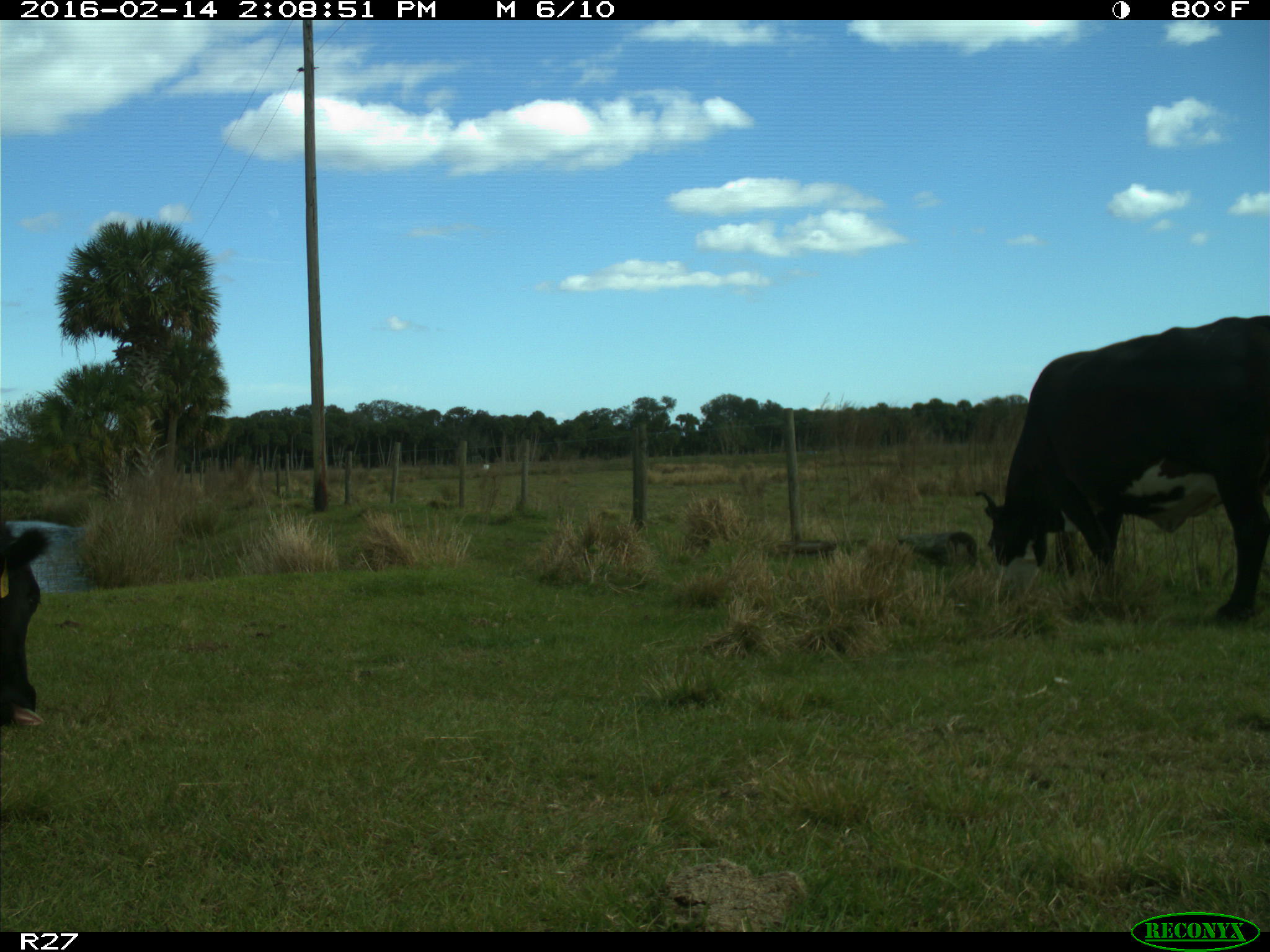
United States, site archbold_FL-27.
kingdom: Animalia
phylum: Chordata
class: Mammalia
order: Artiodactyla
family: Bovidae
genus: Bos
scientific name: Bos taurus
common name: domestic cow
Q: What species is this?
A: Bos taurus (domestic cow).